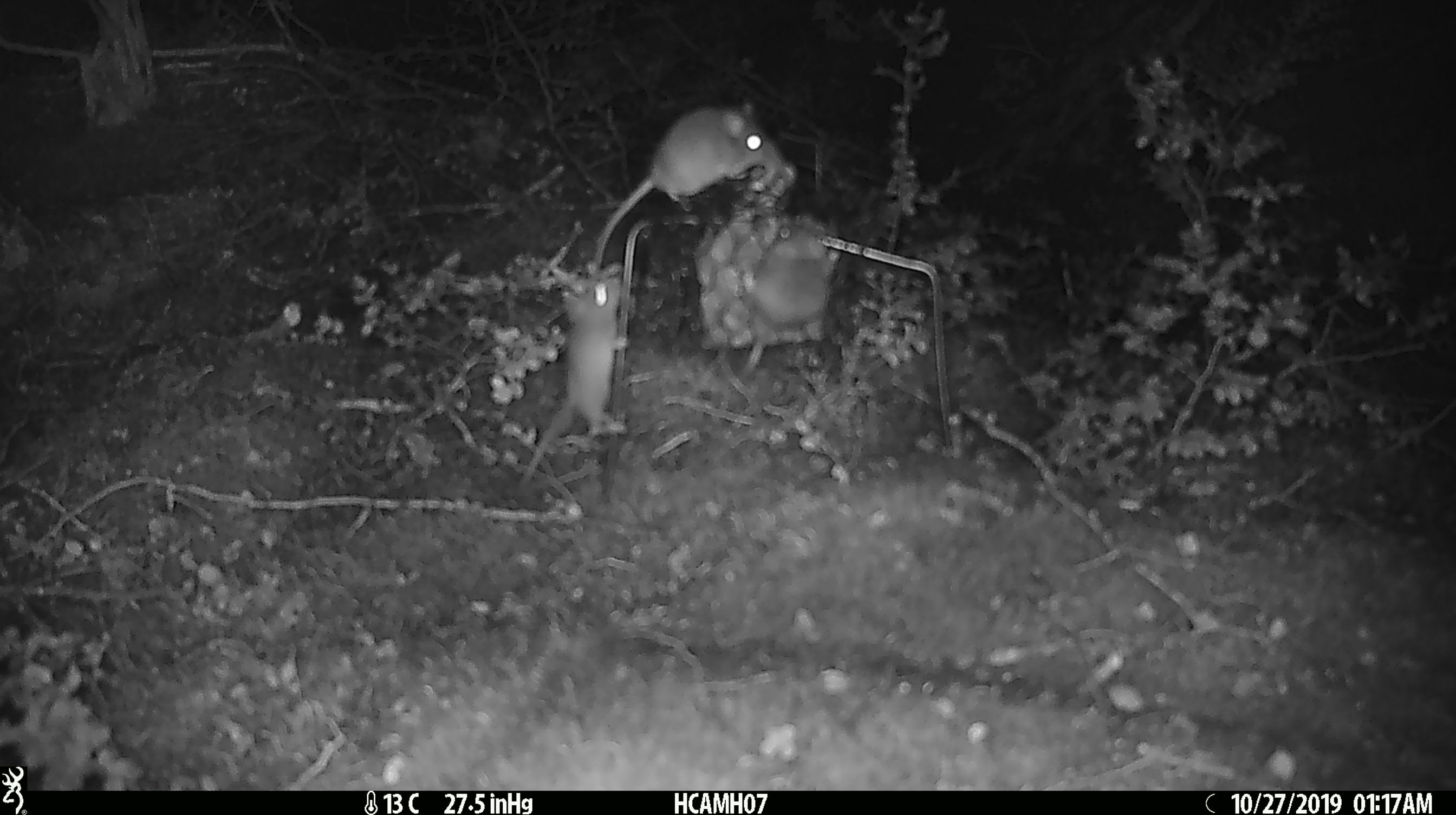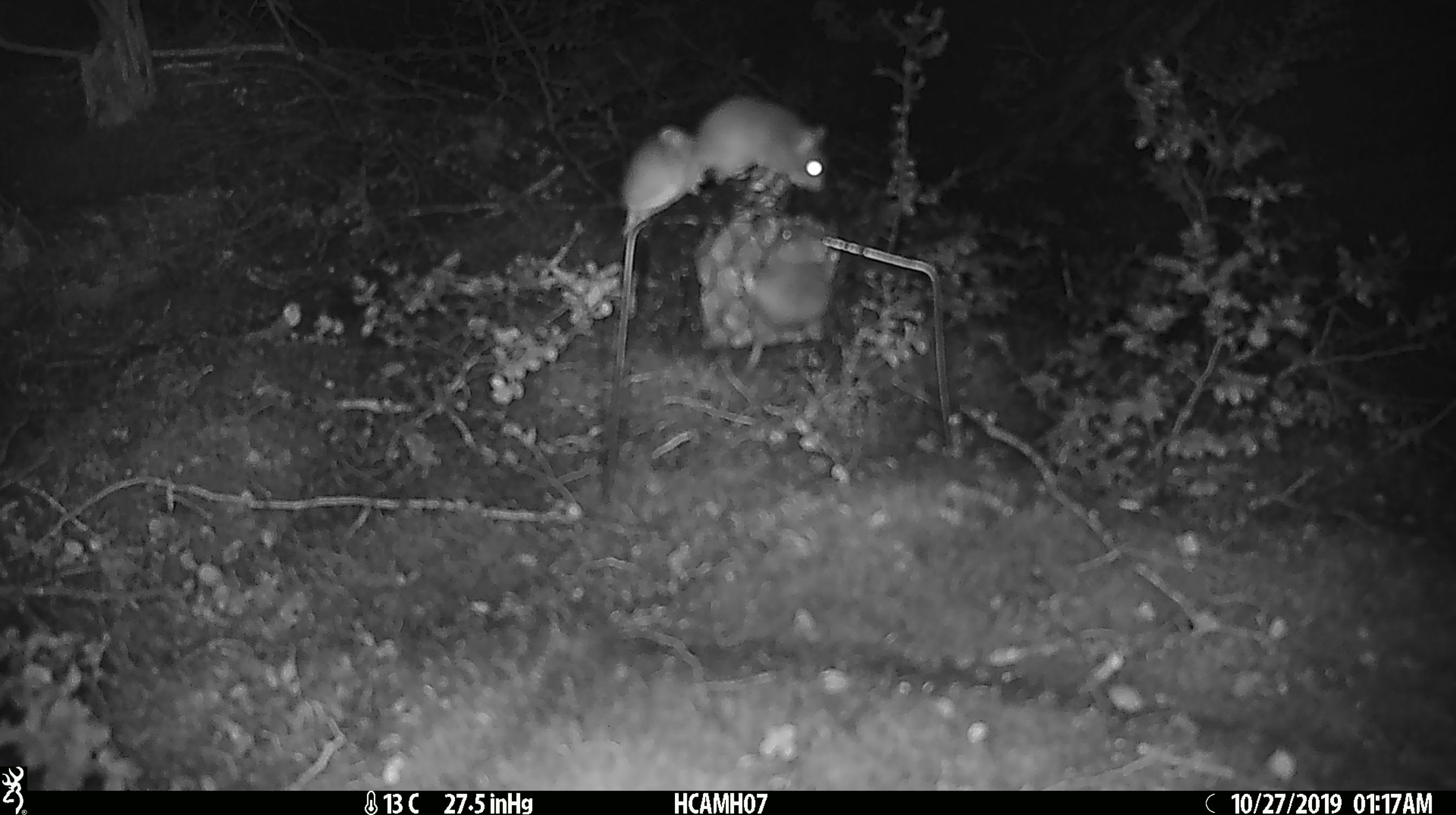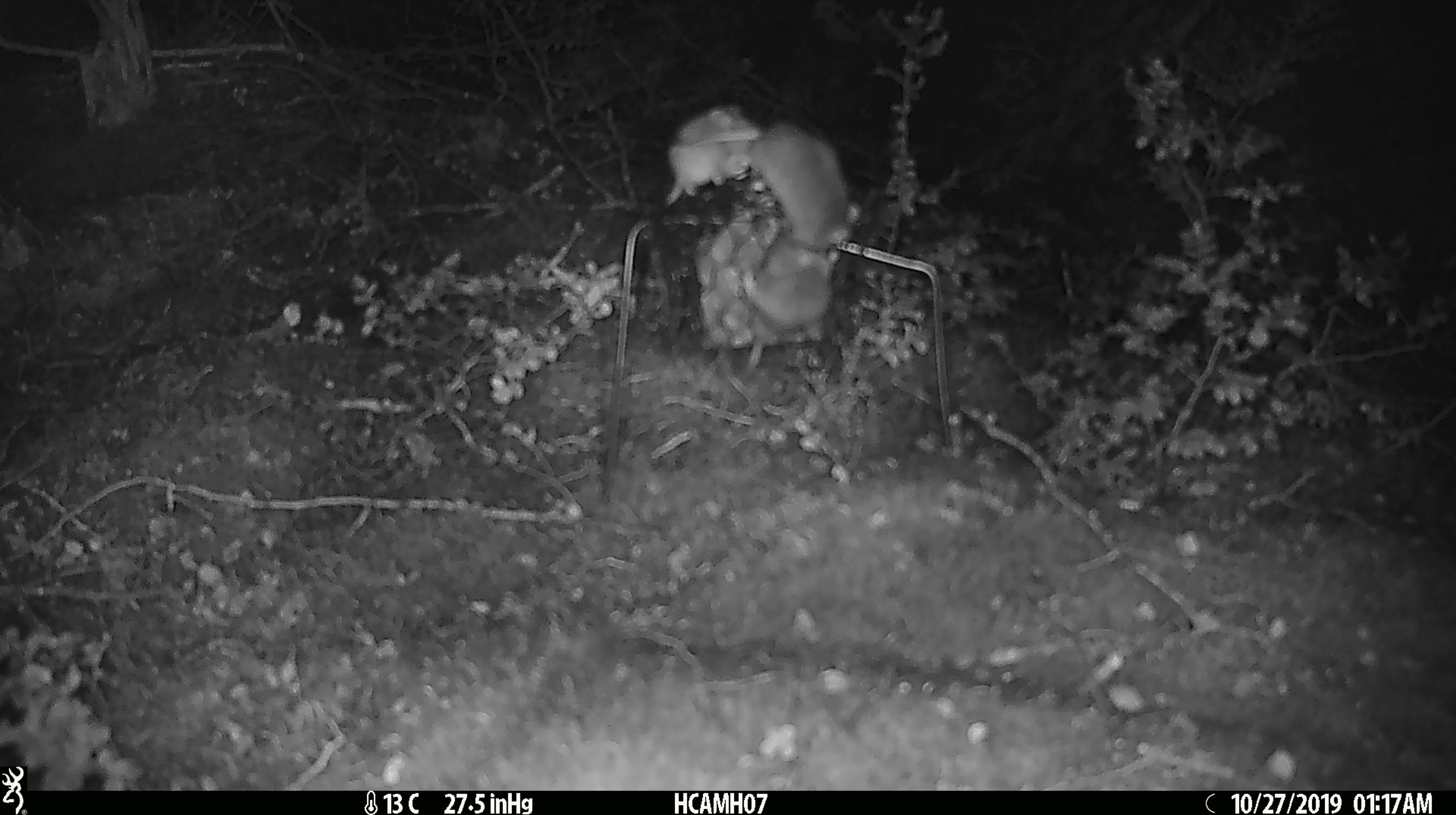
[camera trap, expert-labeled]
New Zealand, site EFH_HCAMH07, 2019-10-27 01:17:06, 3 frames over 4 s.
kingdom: Animalia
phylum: Chordata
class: Mammalia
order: Rodentia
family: Muridae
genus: Mus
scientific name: Mus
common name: mouse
Mouse (Mus).